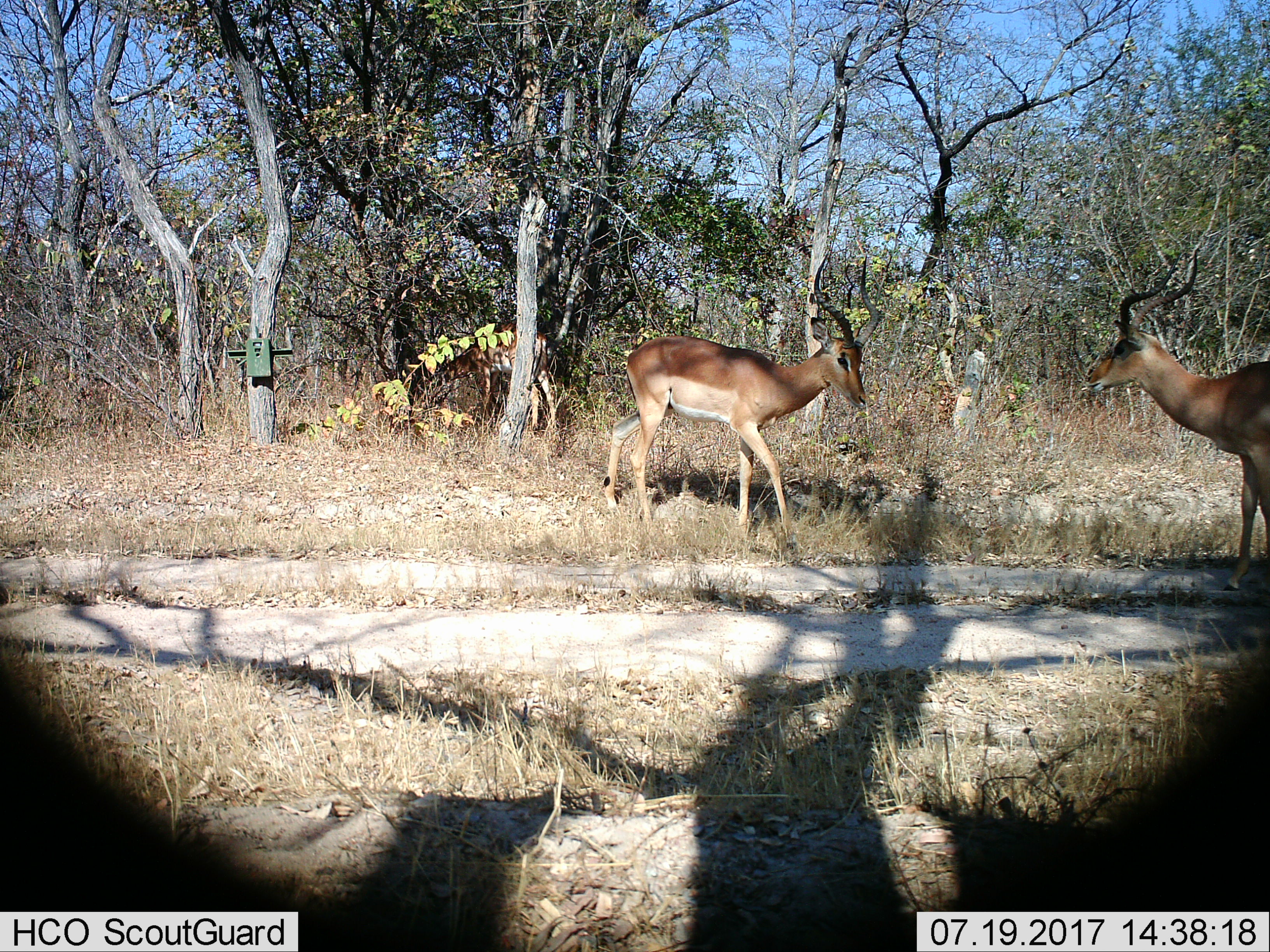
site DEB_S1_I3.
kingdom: Animalia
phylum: Chordata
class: Mammalia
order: Artiodactyla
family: Bovidae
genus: Aepyceros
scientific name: Aepyceros melampus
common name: impala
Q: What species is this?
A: Impala (Aepyceros melampus).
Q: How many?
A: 2.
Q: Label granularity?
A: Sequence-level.